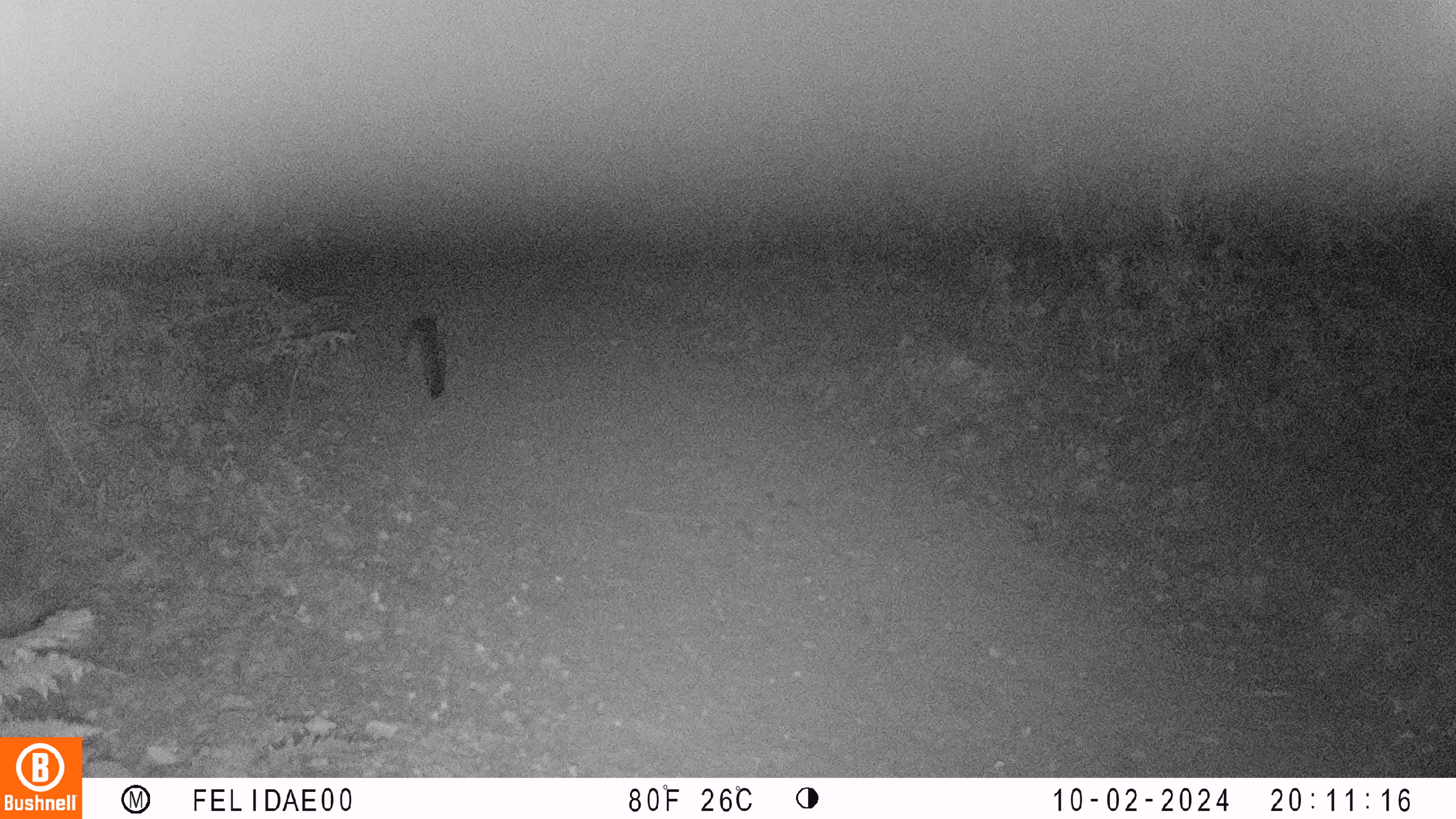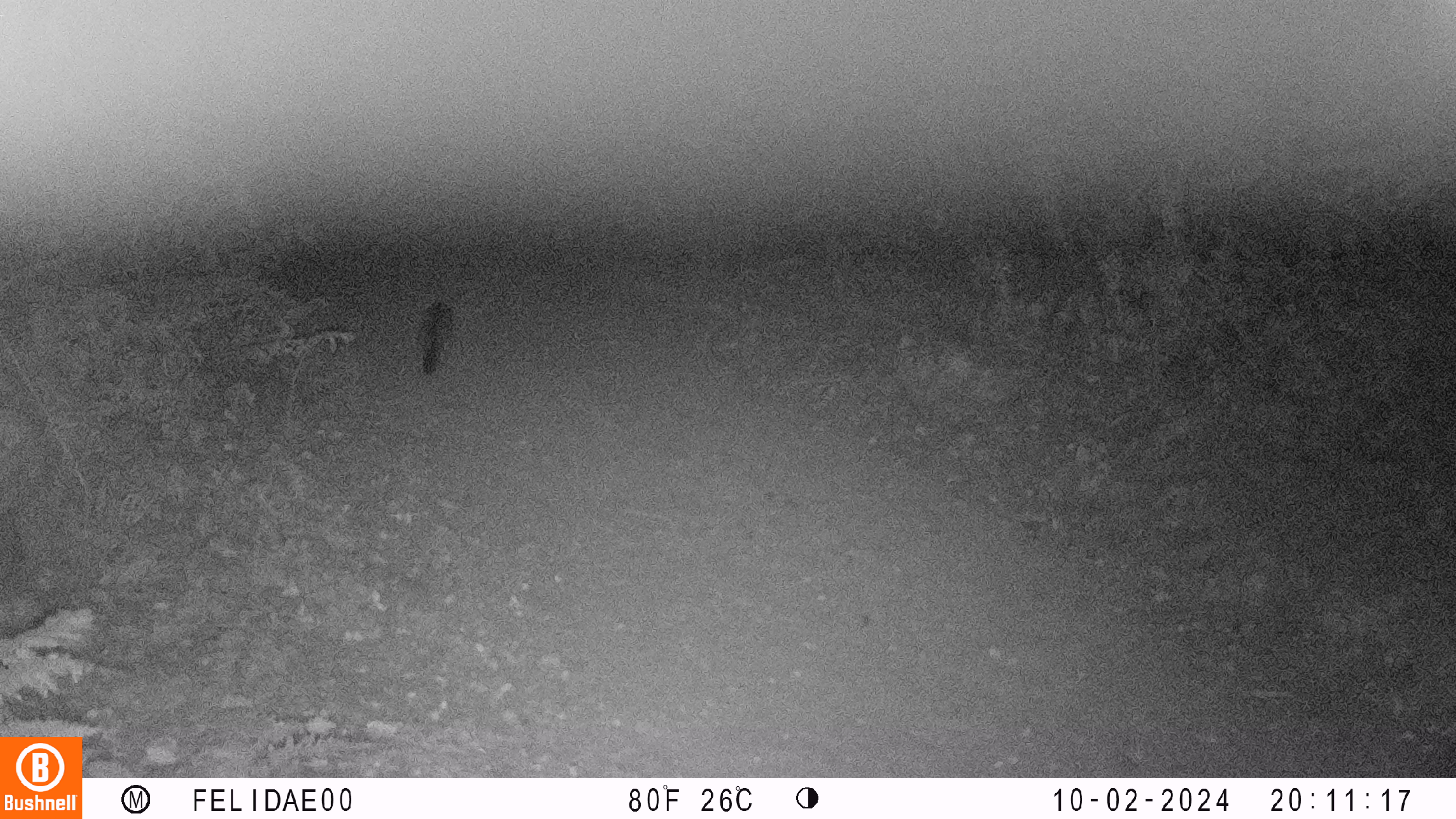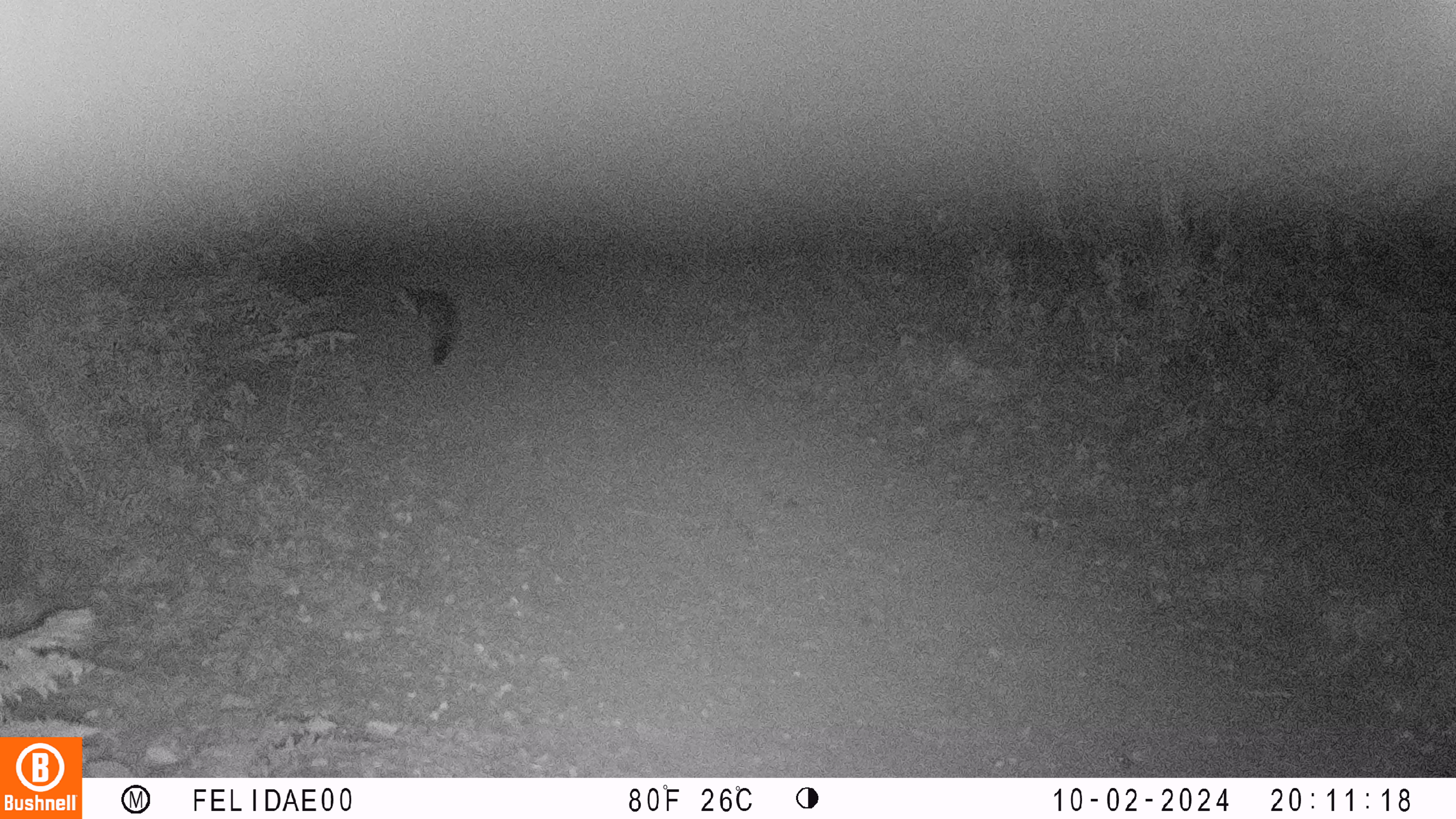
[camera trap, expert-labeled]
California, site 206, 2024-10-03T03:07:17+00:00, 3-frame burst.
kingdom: Animalia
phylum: Chordata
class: Mammalia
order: Carnivora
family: Canidae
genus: Urocyon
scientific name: Urocyon cinereoargenteus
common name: gray fox